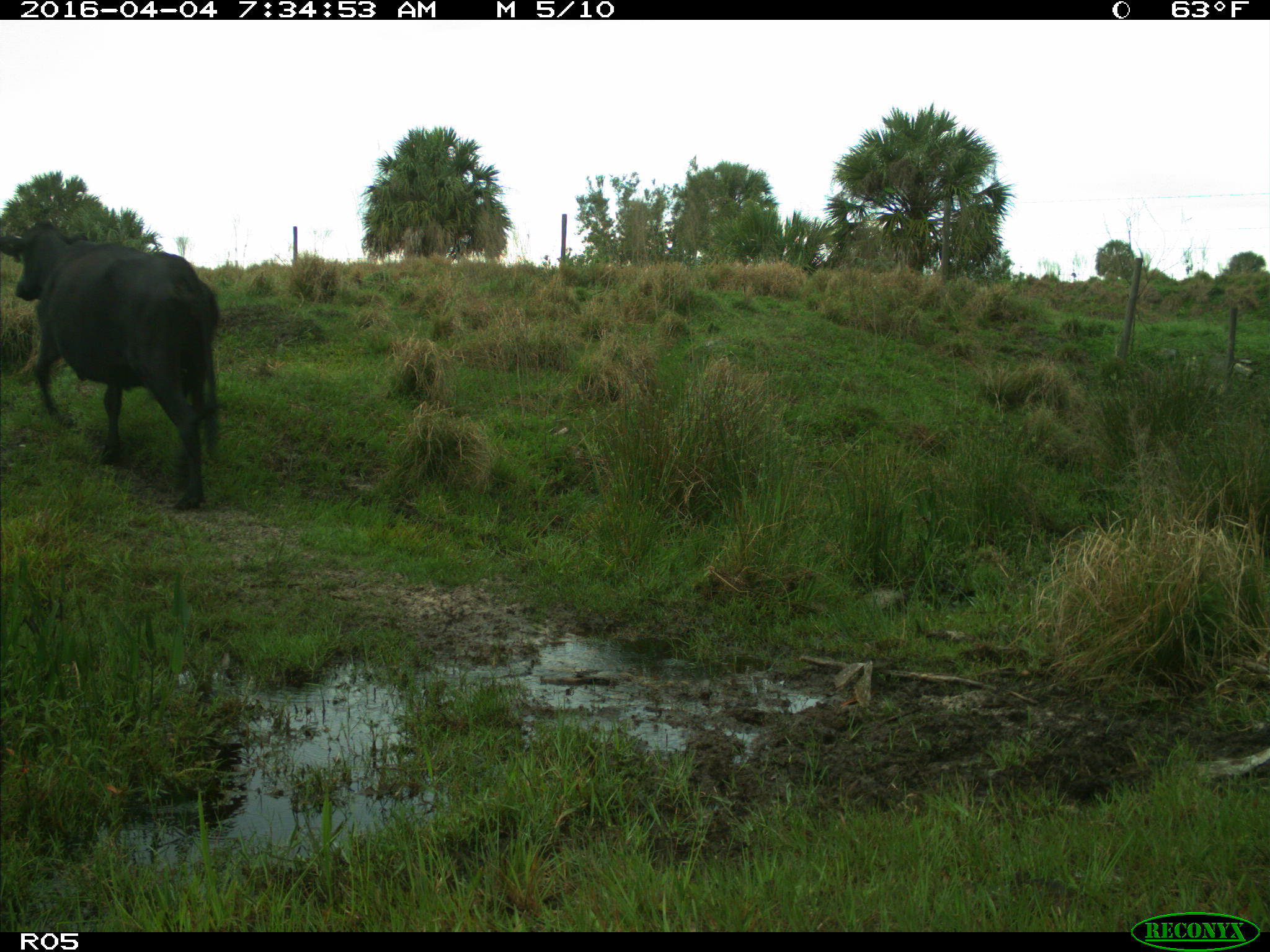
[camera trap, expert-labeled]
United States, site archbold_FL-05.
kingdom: Animalia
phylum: Chordata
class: Mammalia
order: Artiodactyla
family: Bovidae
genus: Bos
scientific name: Bos taurus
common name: domestic cow